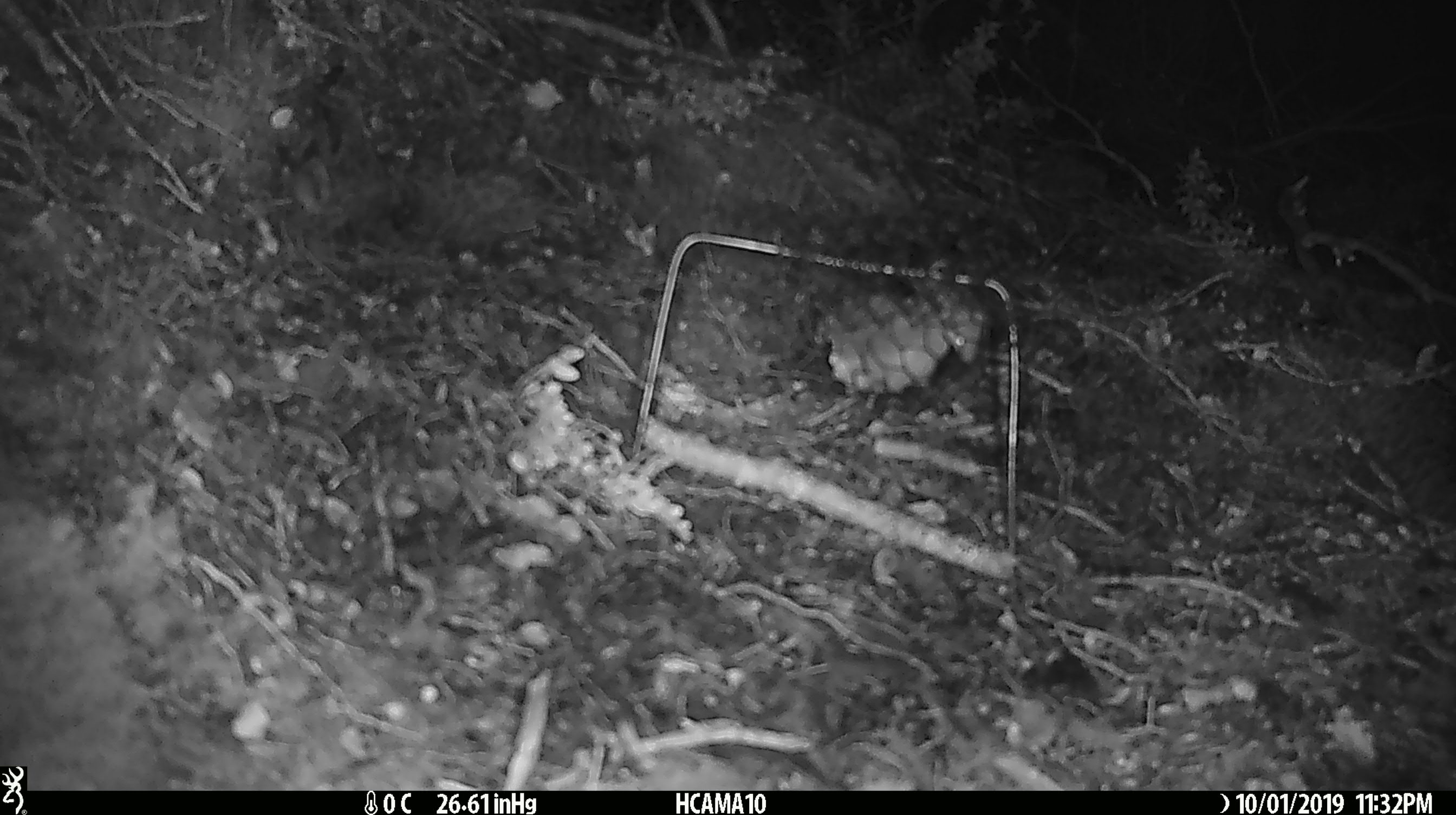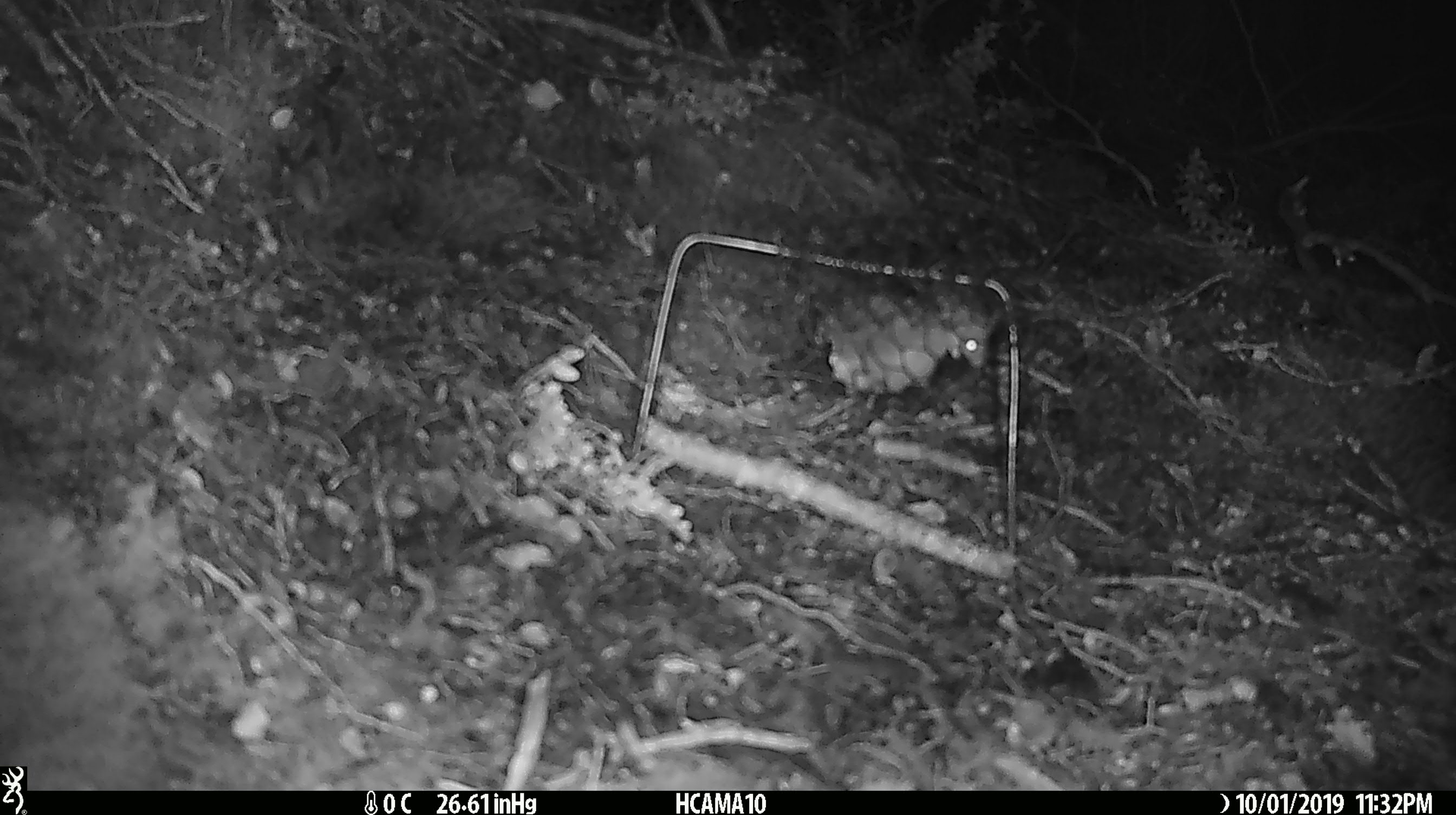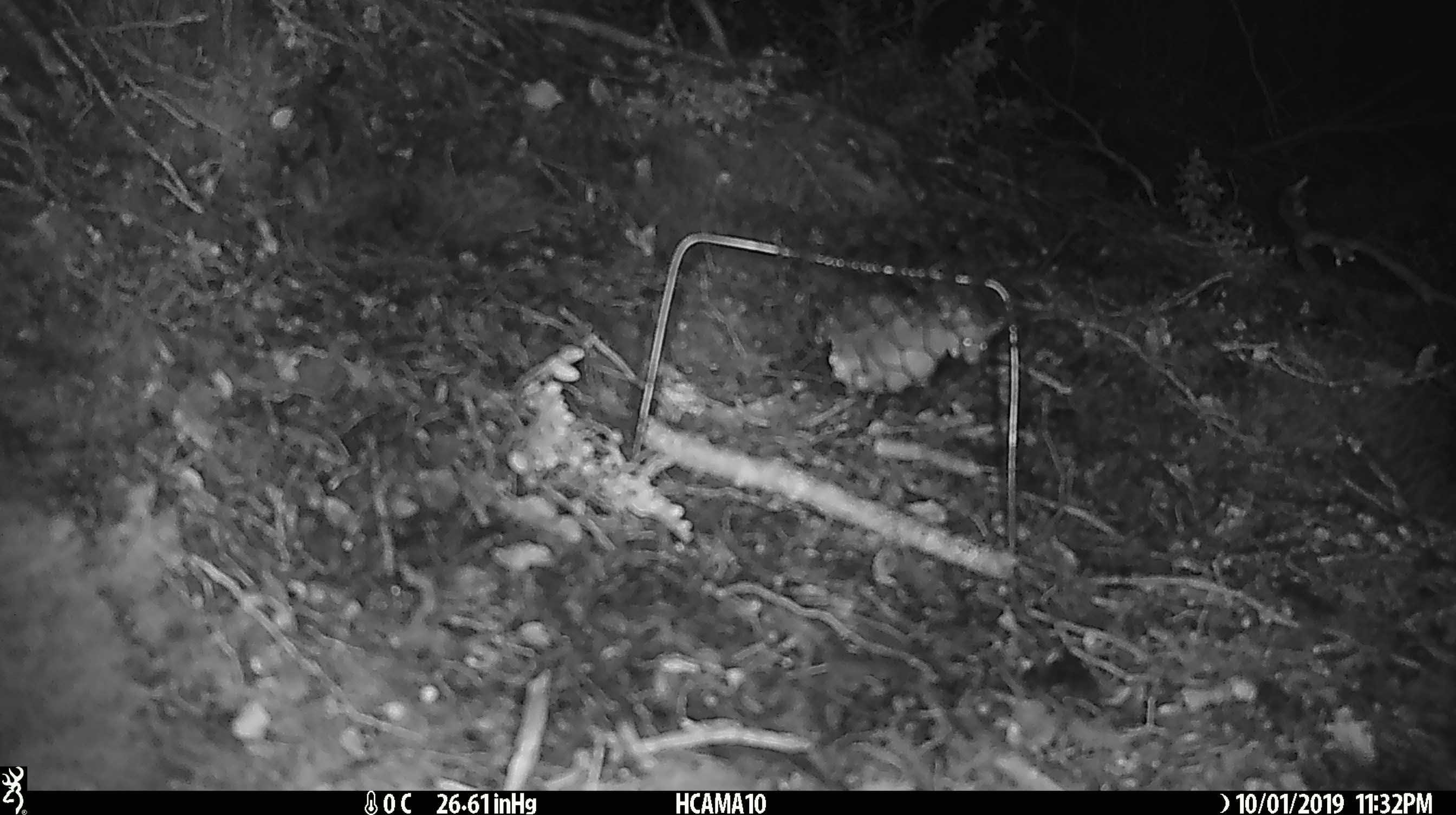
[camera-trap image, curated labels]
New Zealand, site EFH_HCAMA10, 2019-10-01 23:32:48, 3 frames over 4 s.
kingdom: Animalia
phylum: Chordata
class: Mammalia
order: Rodentia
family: Muridae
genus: Mus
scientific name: Mus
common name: mouse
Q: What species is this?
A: Mouse (Mus).